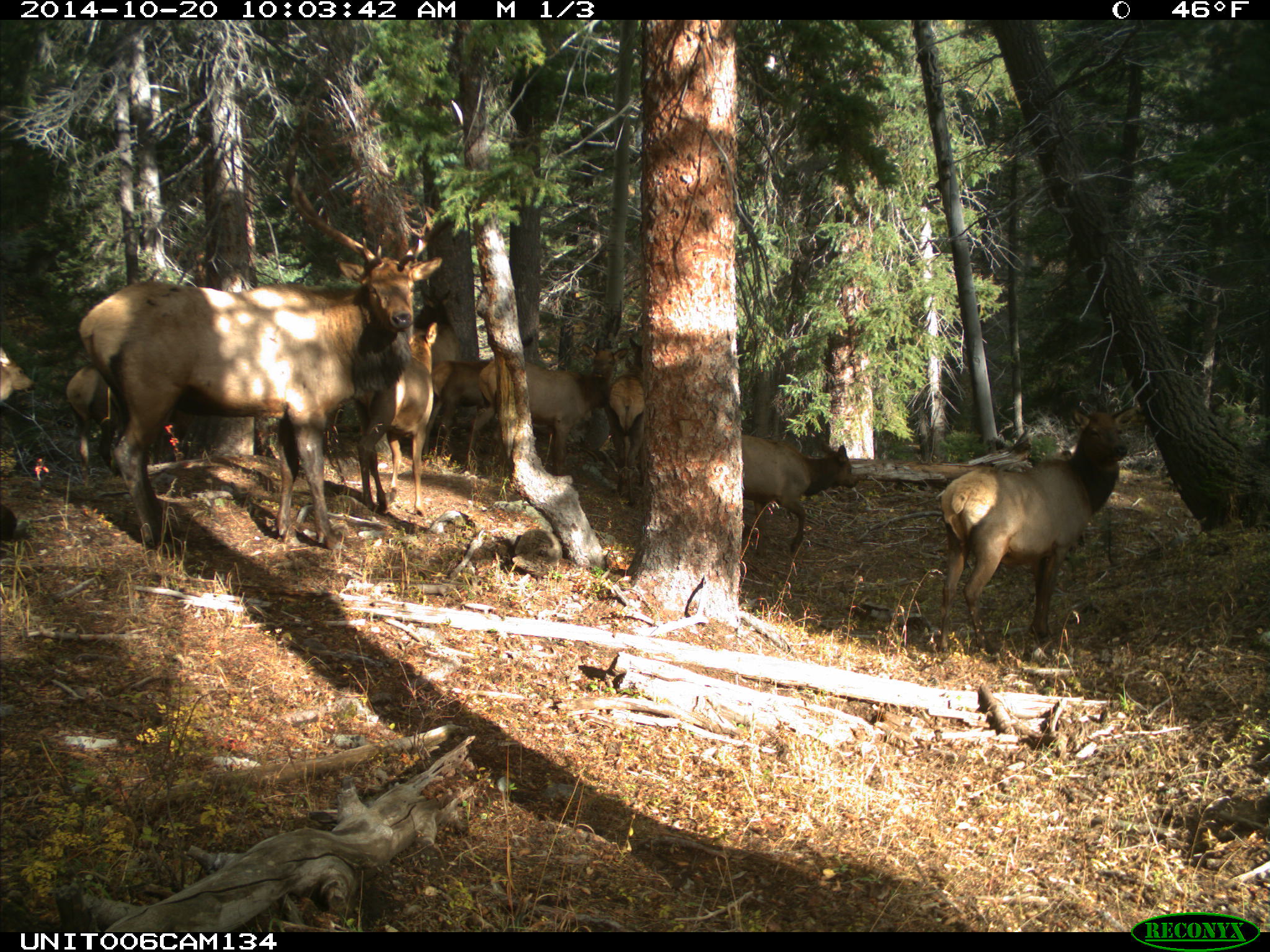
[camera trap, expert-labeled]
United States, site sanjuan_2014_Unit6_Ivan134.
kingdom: Animalia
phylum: Chordata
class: Mammalia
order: Artiodactyla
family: Cervidae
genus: Cervus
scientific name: Cervus elaphus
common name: red deer